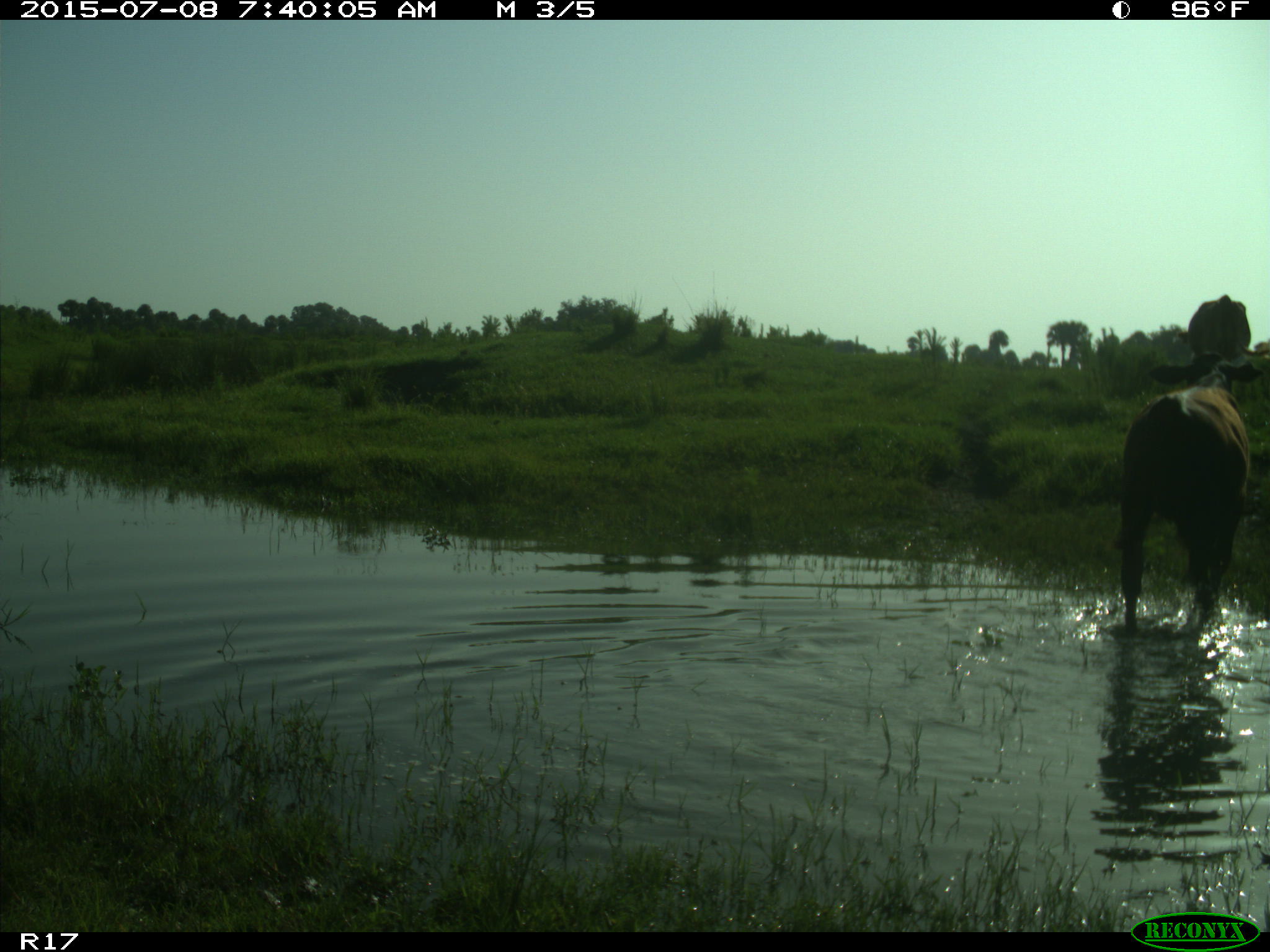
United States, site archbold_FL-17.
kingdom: Animalia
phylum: Chordata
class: Mammalia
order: Artiodactyla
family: Bovidae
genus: Bos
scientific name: Bos taurus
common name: domestic cow